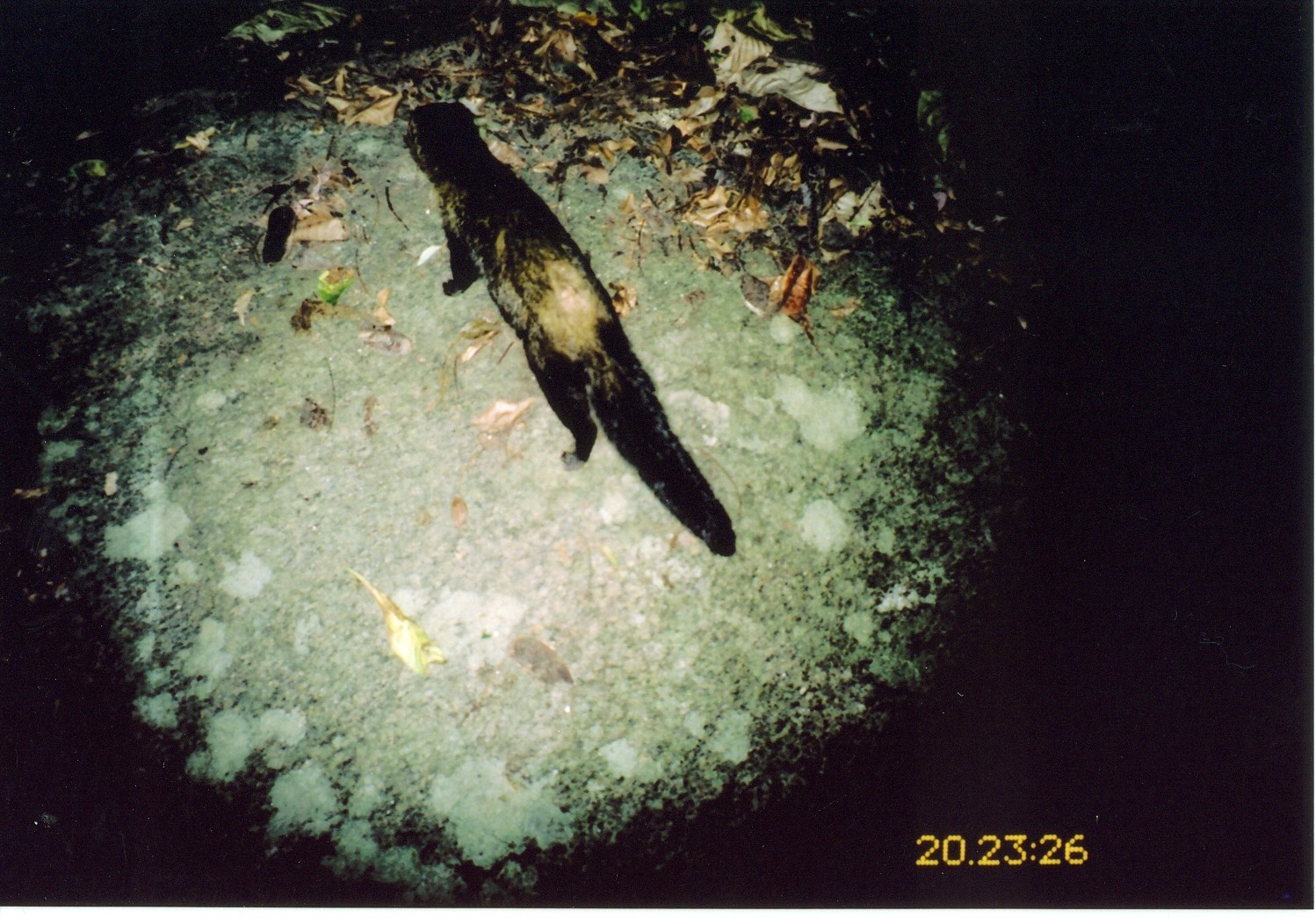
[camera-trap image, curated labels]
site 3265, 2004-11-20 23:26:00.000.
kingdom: Animalia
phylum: Chordata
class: Mammalia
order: Carnivora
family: Herpestidae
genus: Bdeogale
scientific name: Bdeogale crassicauda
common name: bushy-tailed mongoose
Bdeogale crassicauda (bushy-tailed mongoose), count 1.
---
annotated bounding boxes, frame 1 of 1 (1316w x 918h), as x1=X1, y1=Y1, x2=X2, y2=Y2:
bdeogale crassicauda: x1=406, y1=101, x2=736, y2=556